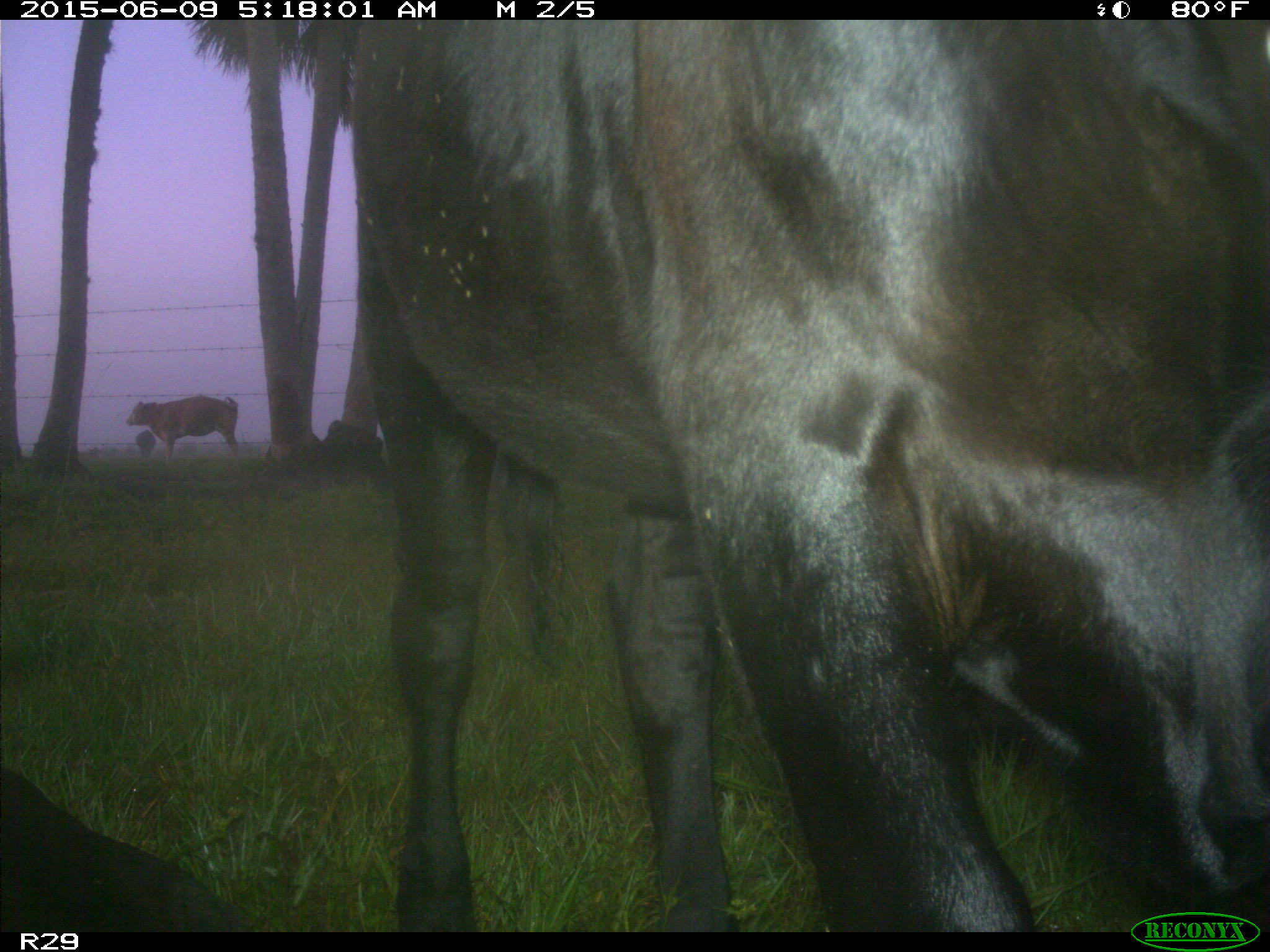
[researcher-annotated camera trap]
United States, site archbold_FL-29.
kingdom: Animalia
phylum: Chordata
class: Mammalia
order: Artiodactyla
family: Bovidae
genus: Bos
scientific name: Bos taurus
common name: domestic cow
Bos taurus (domestic cow).